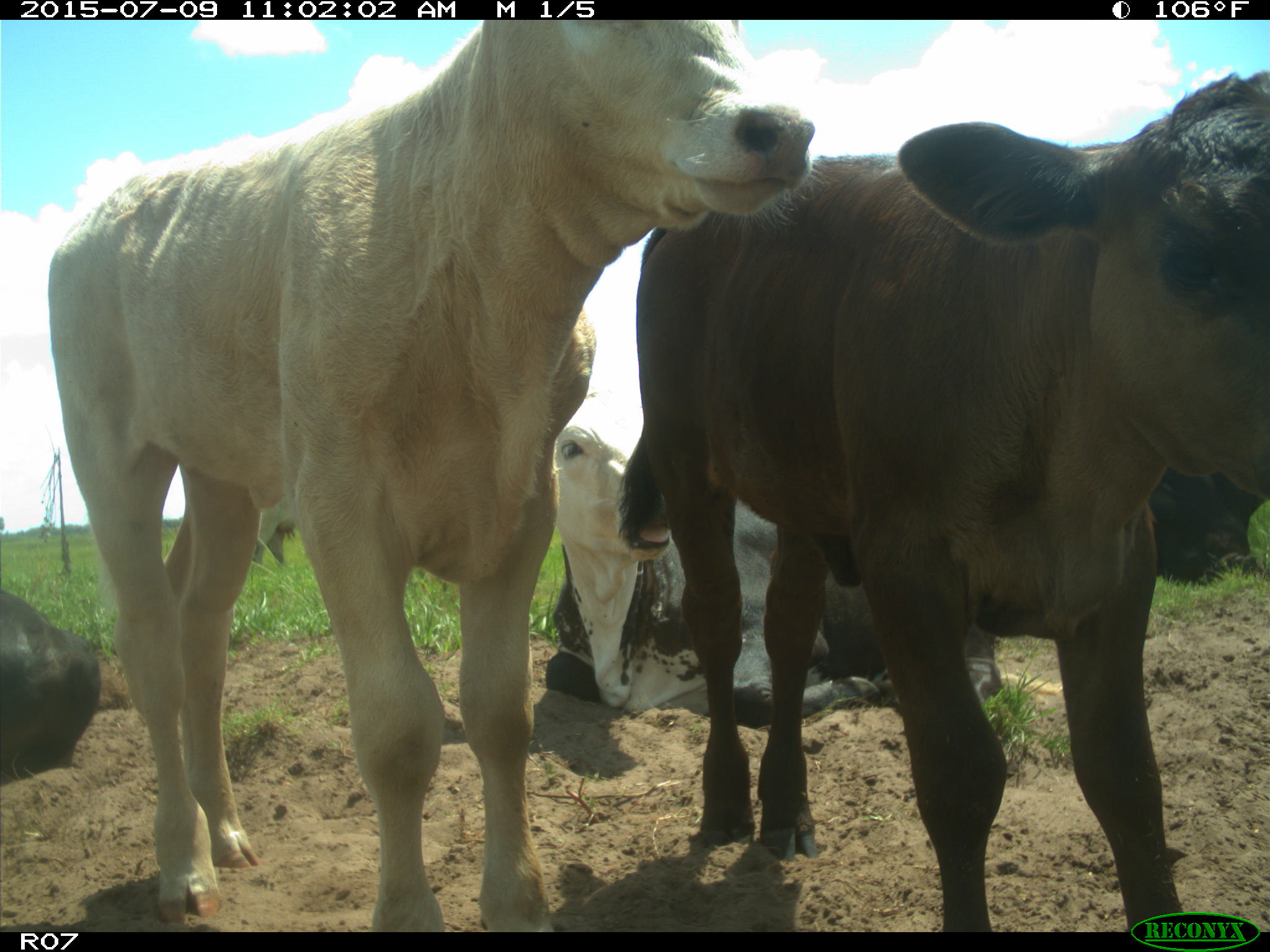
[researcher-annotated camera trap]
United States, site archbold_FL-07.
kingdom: Animalia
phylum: Chordata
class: Mammalia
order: Artiodactyla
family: Bovidae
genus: Bos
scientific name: Bos taurus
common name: domestic cow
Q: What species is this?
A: Bos taurus (domestic cow).